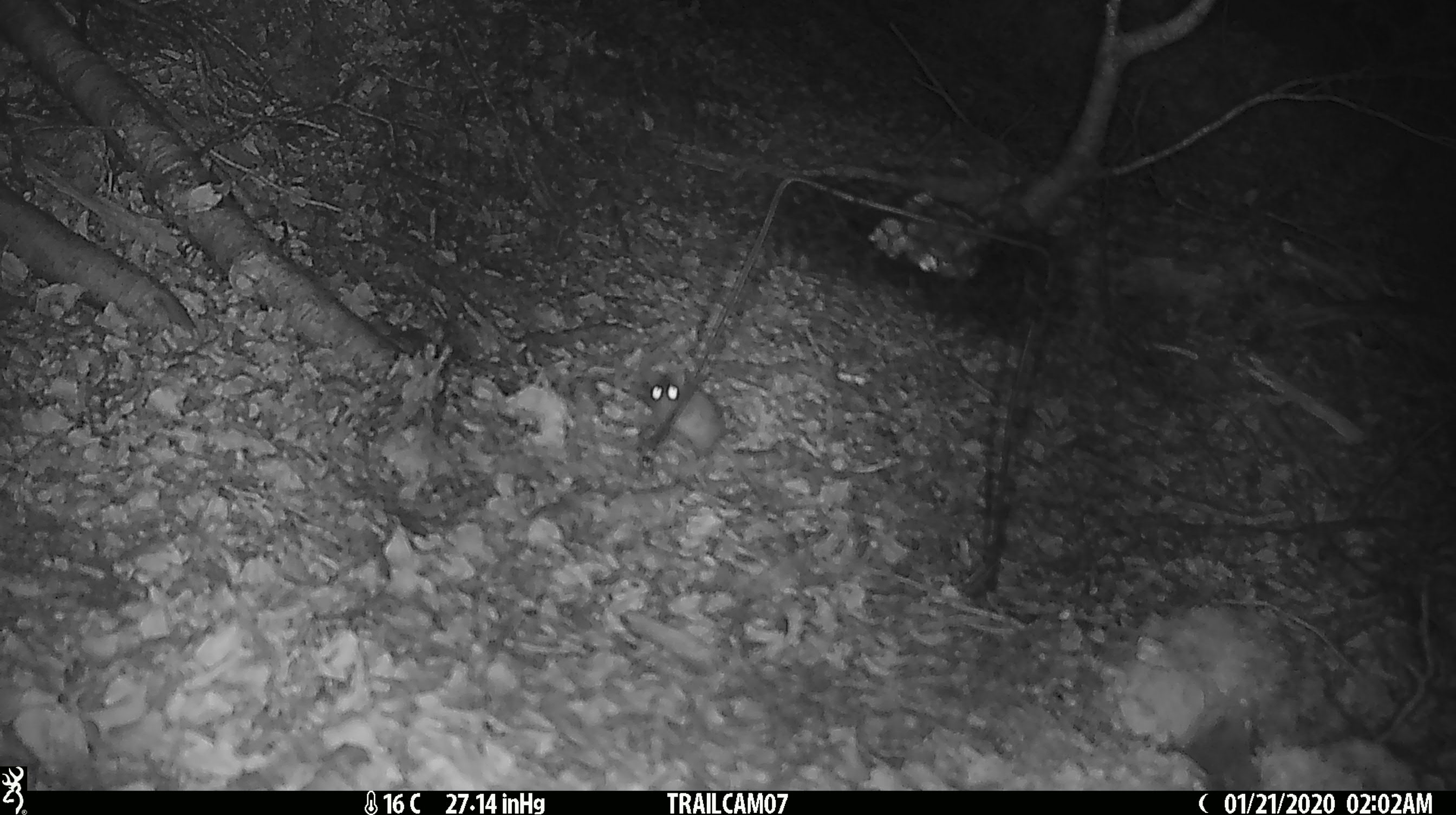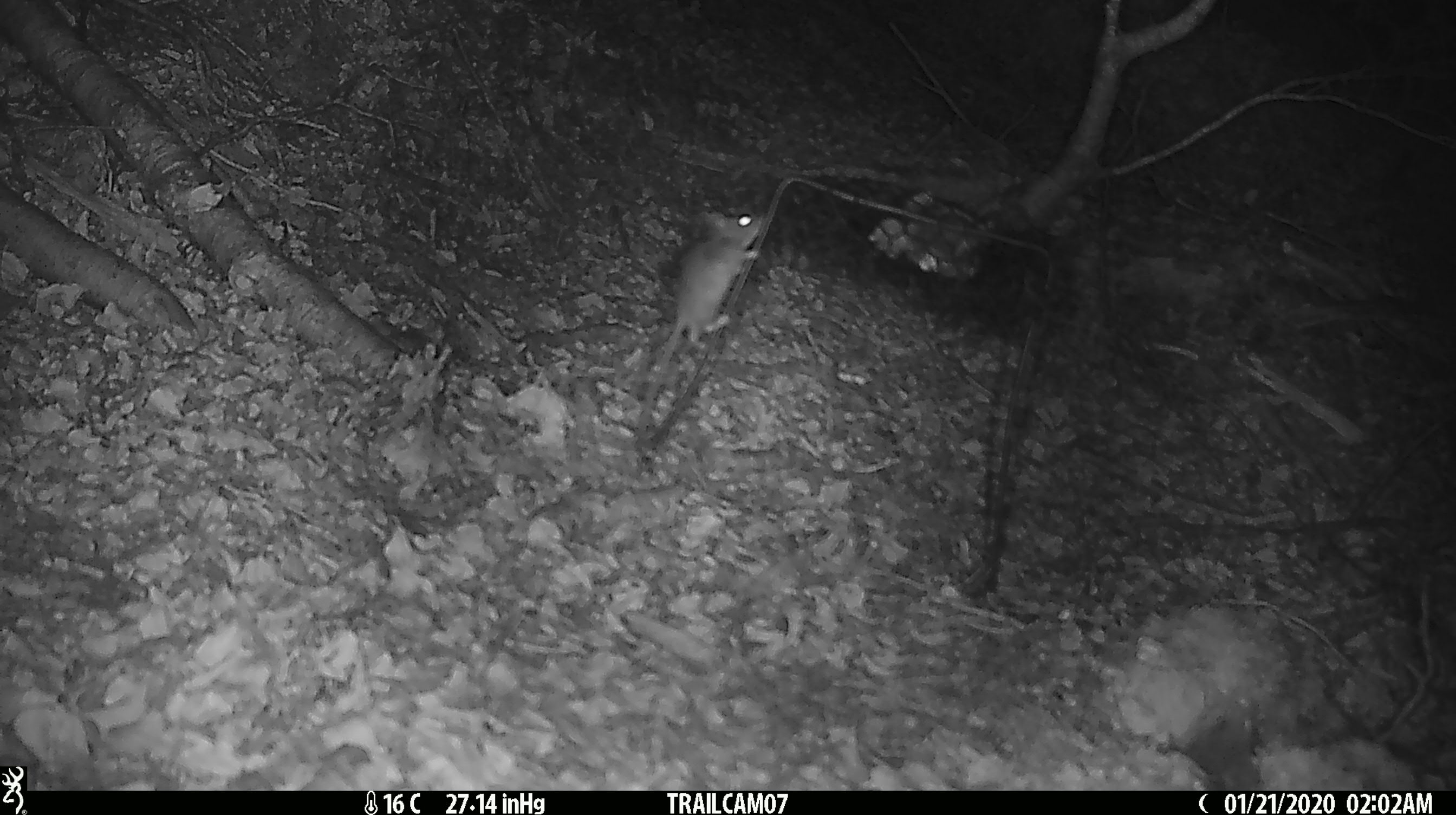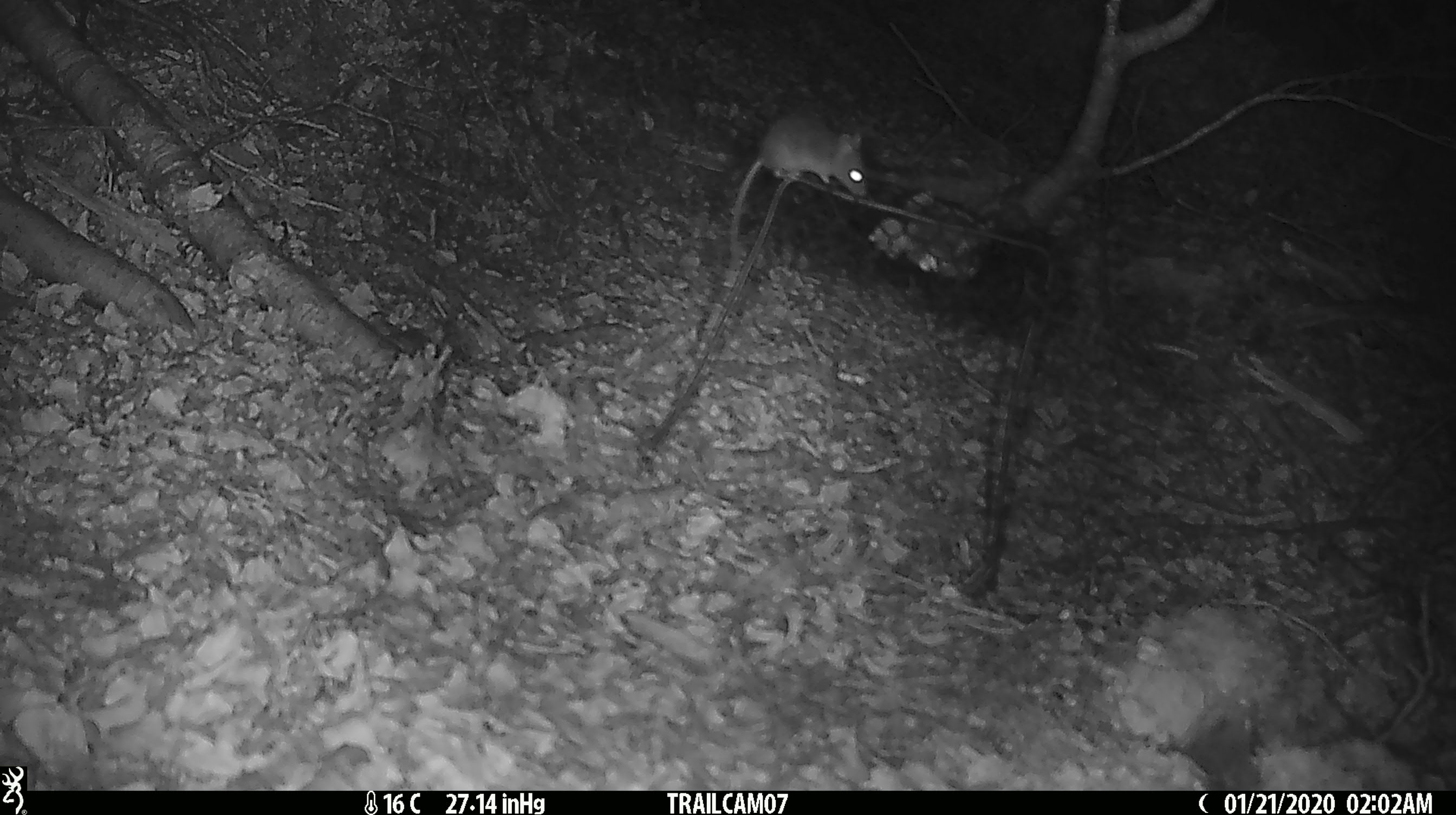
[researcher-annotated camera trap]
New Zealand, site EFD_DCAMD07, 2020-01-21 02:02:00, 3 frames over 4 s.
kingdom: Animalia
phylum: Chordata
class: Mammalia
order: Rodentia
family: Muridae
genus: Mus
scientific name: Mus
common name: mouse